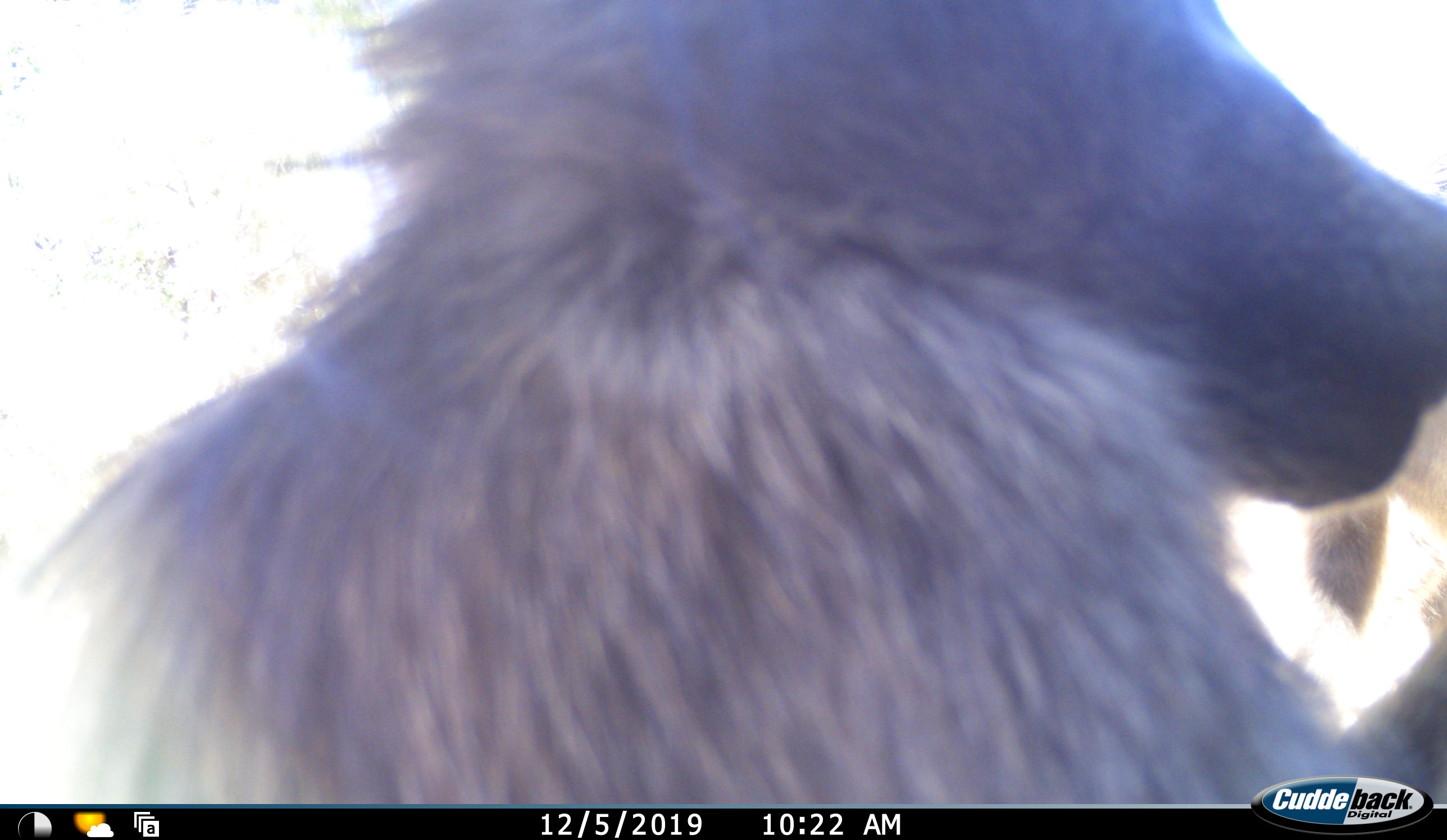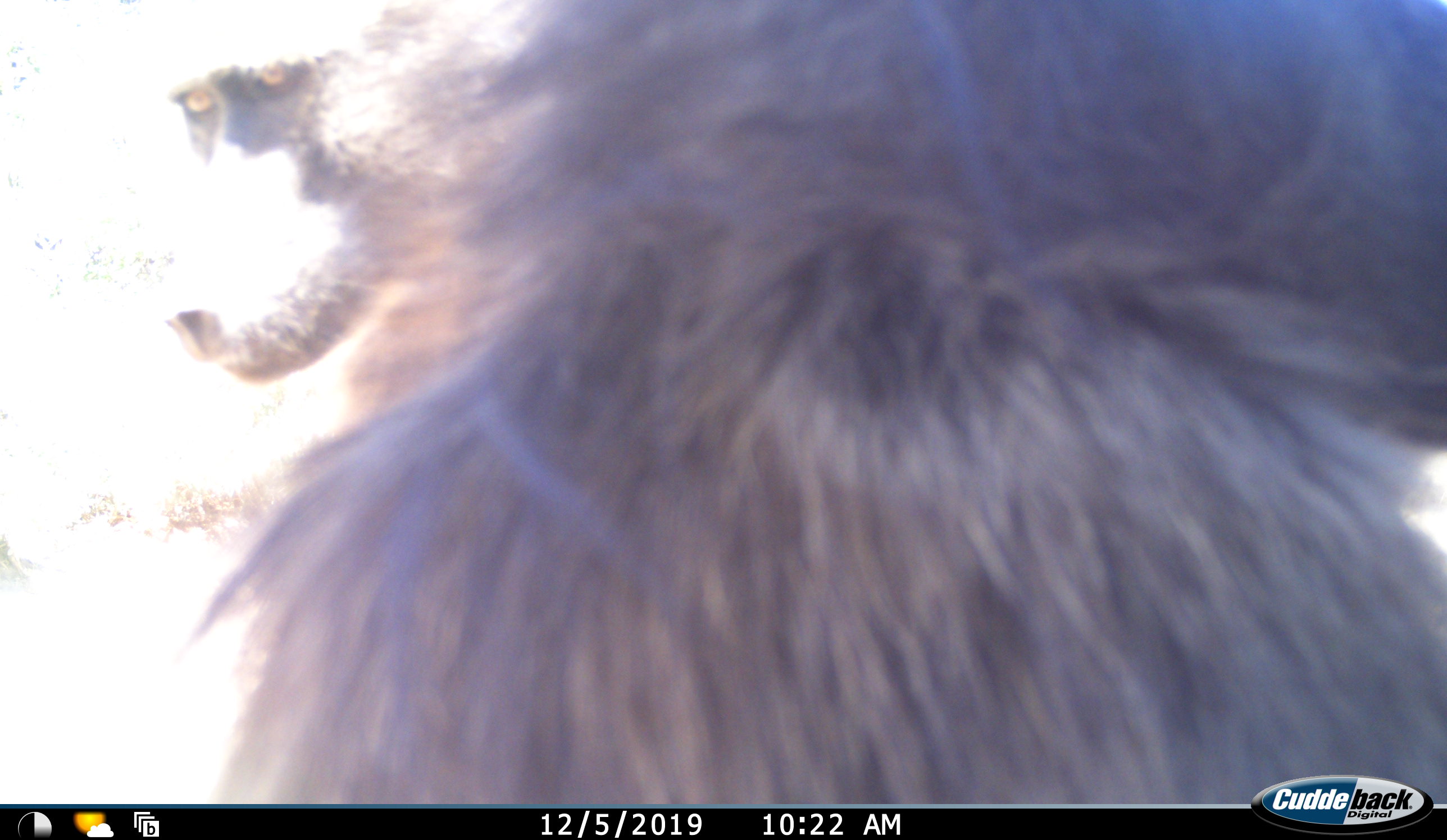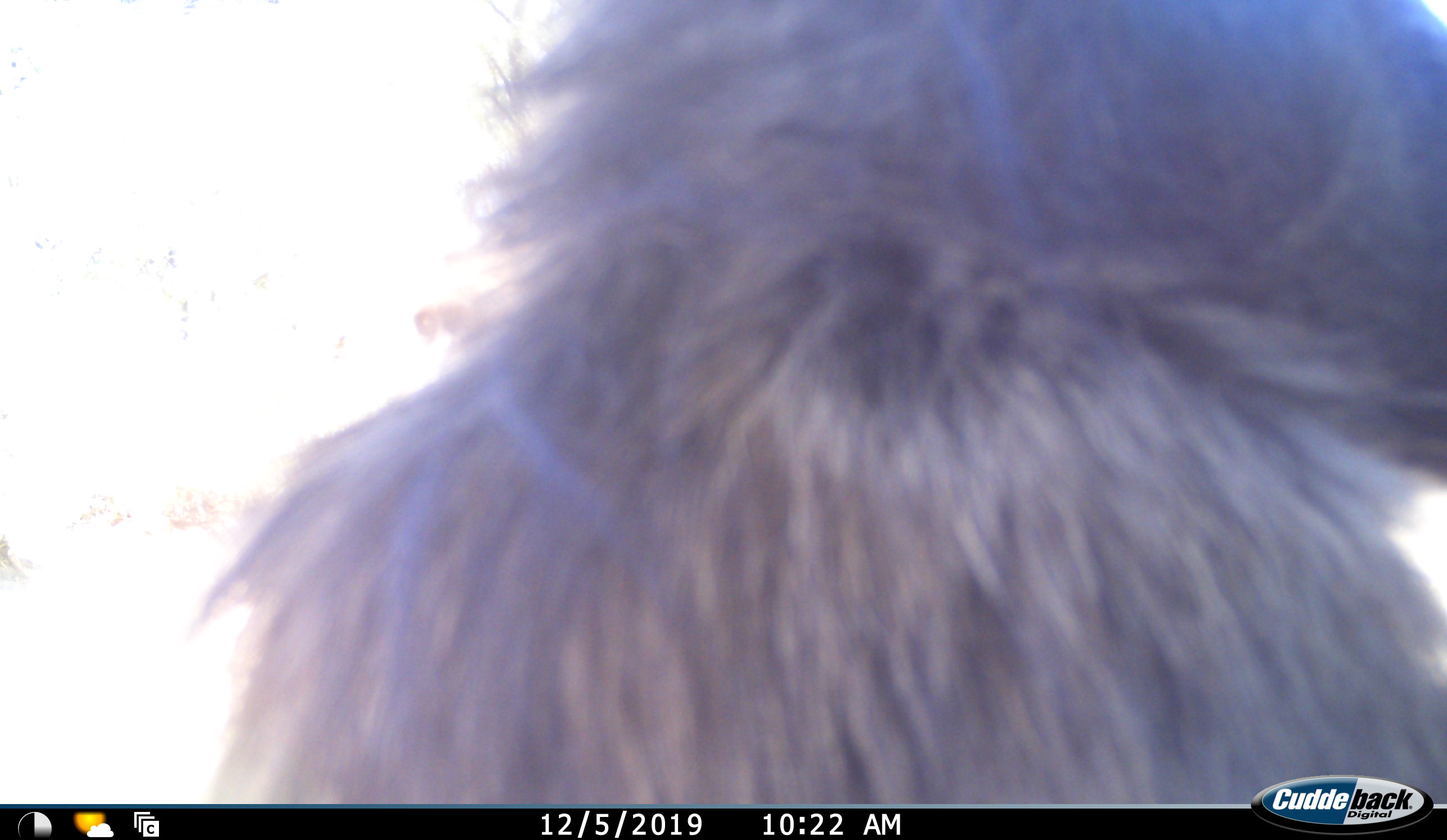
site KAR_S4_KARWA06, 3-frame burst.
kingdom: Animalia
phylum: Chordata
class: Mammalia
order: Primates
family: Cercopithecidae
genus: Papio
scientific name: Papio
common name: baboon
Baboon (Papio), count 2. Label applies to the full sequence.